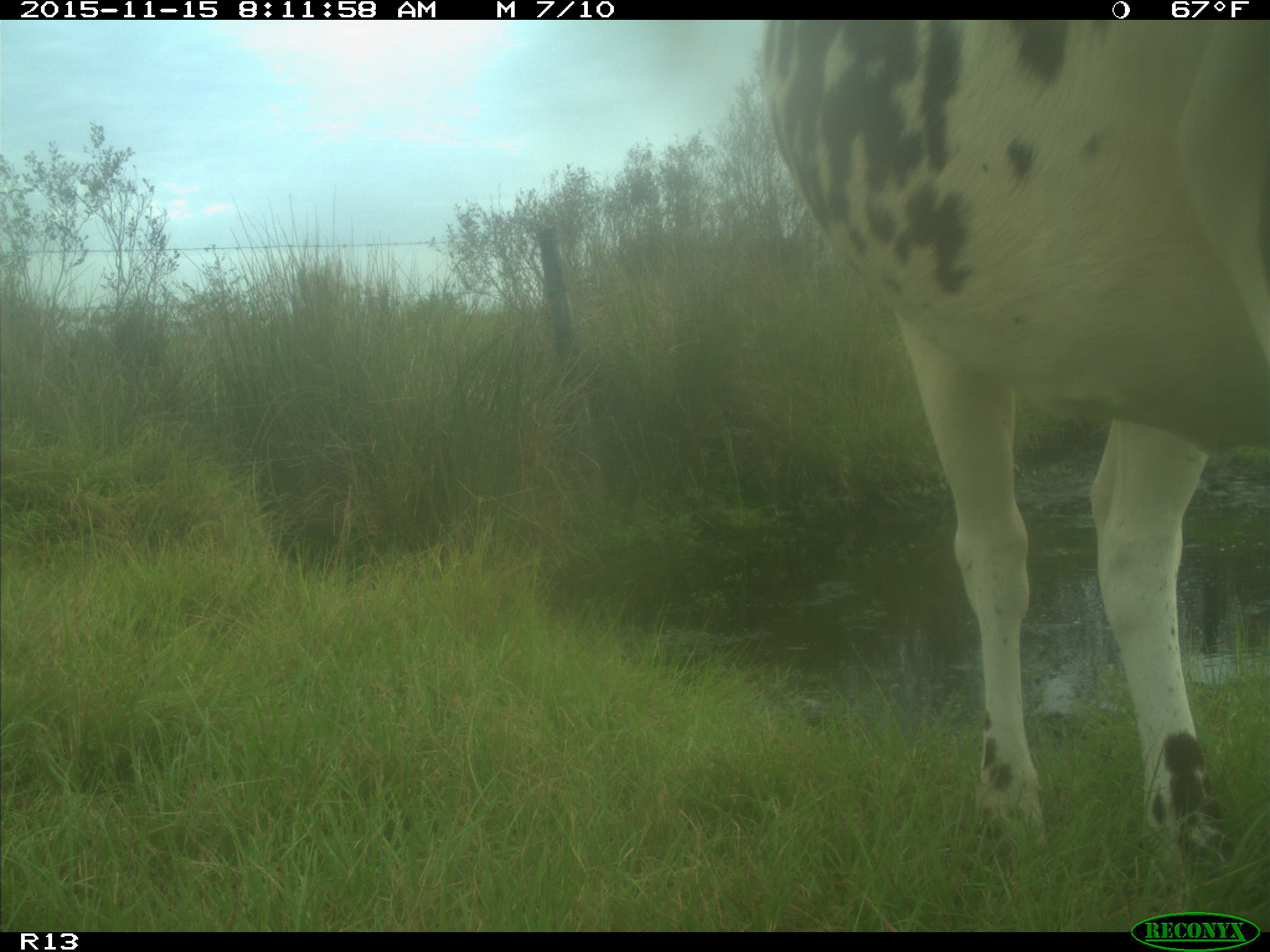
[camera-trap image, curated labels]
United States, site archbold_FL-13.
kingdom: Animalia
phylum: Chordata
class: Mammalia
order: Artiodactyla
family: Bovidae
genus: Bos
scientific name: Bos taurus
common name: domestic cow